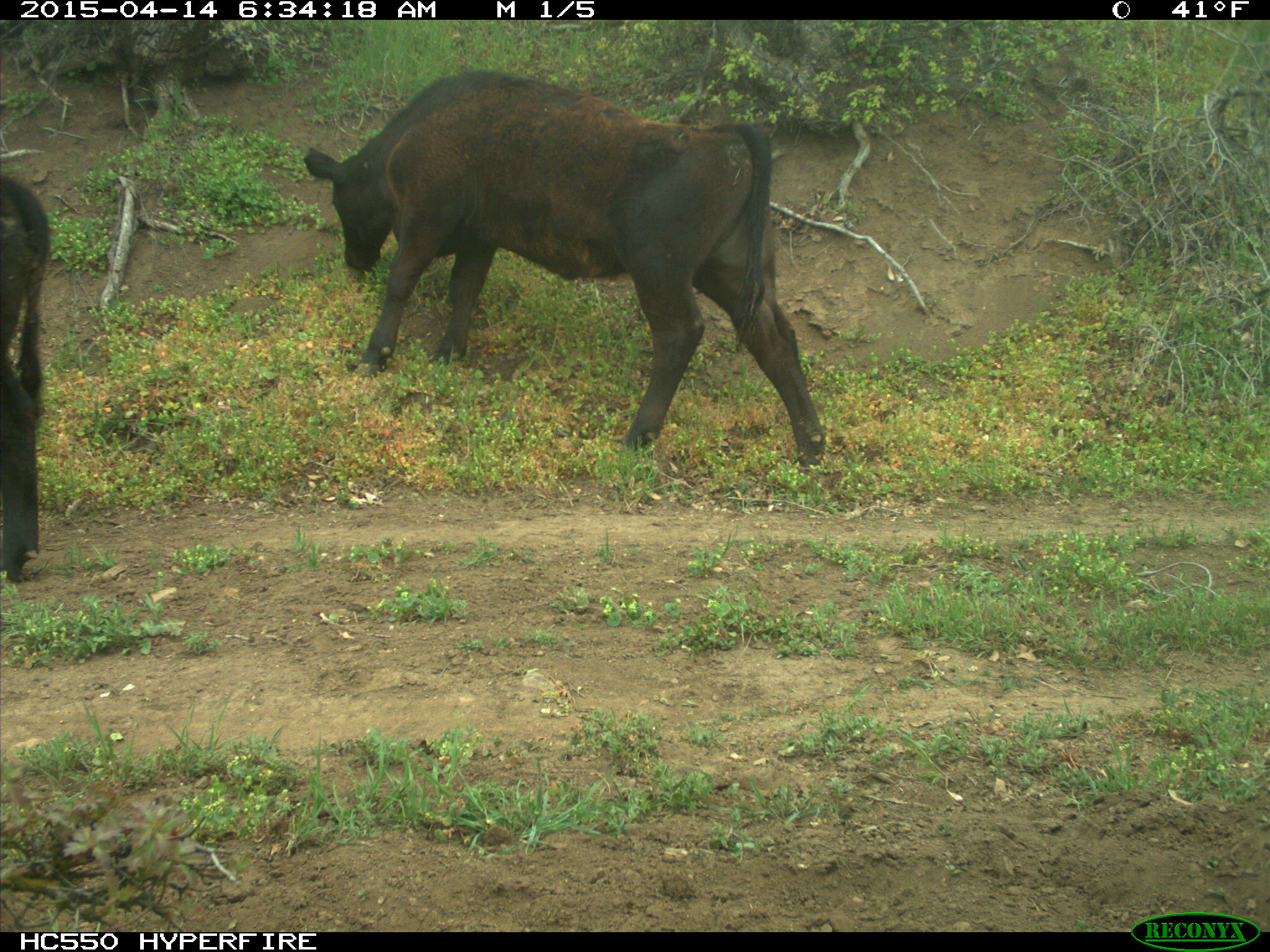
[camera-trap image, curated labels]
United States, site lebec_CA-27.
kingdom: Animalia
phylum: Chordata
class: Mammalia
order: Artiodactyla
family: Bovidae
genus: Bos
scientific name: Bos taurus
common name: domestic cow